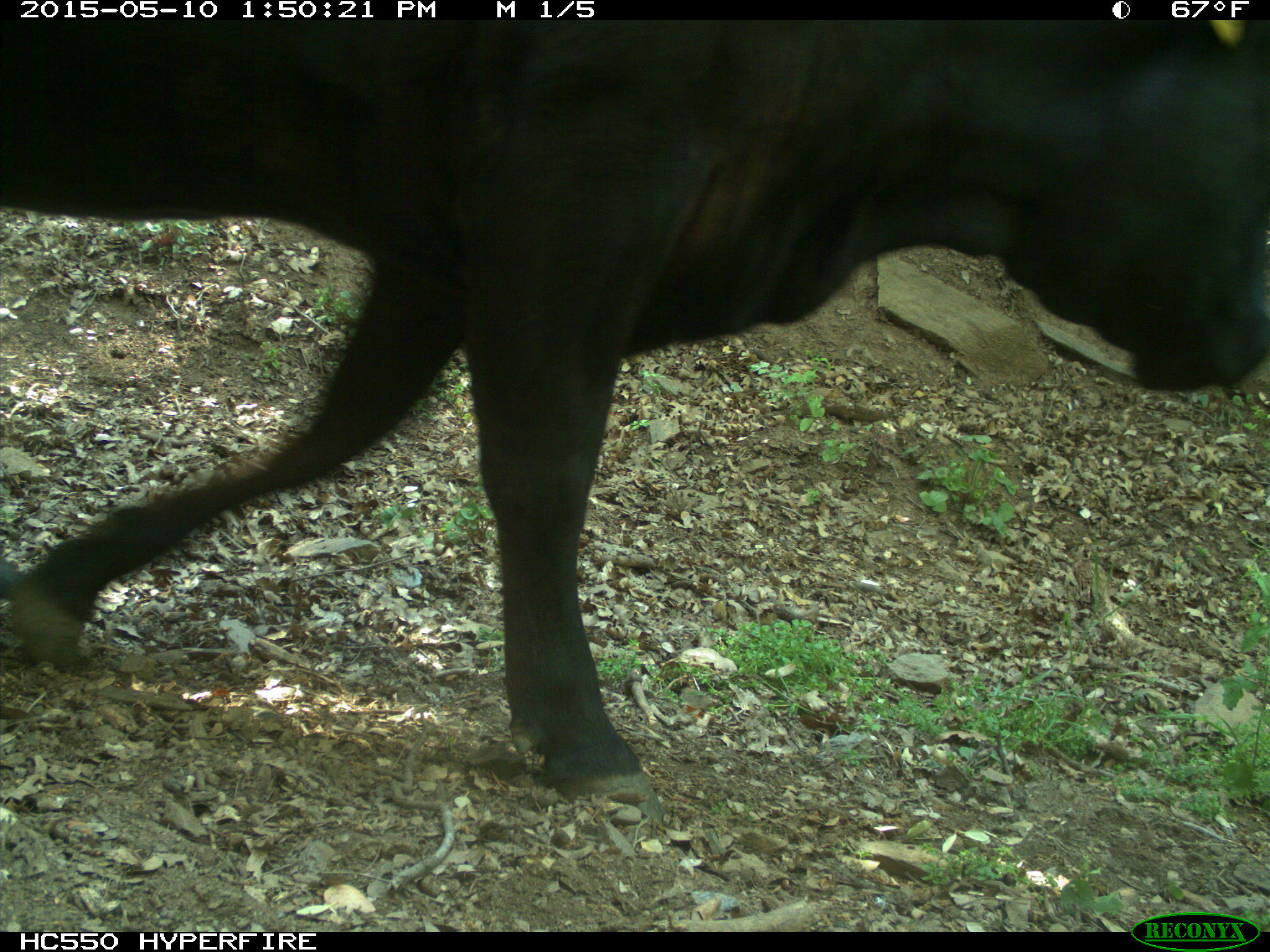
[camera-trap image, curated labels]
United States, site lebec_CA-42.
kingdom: Animalia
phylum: Chordata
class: Mammalia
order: Artiodactyla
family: Bovidae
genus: Bos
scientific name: Bos taurus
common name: domestic cow